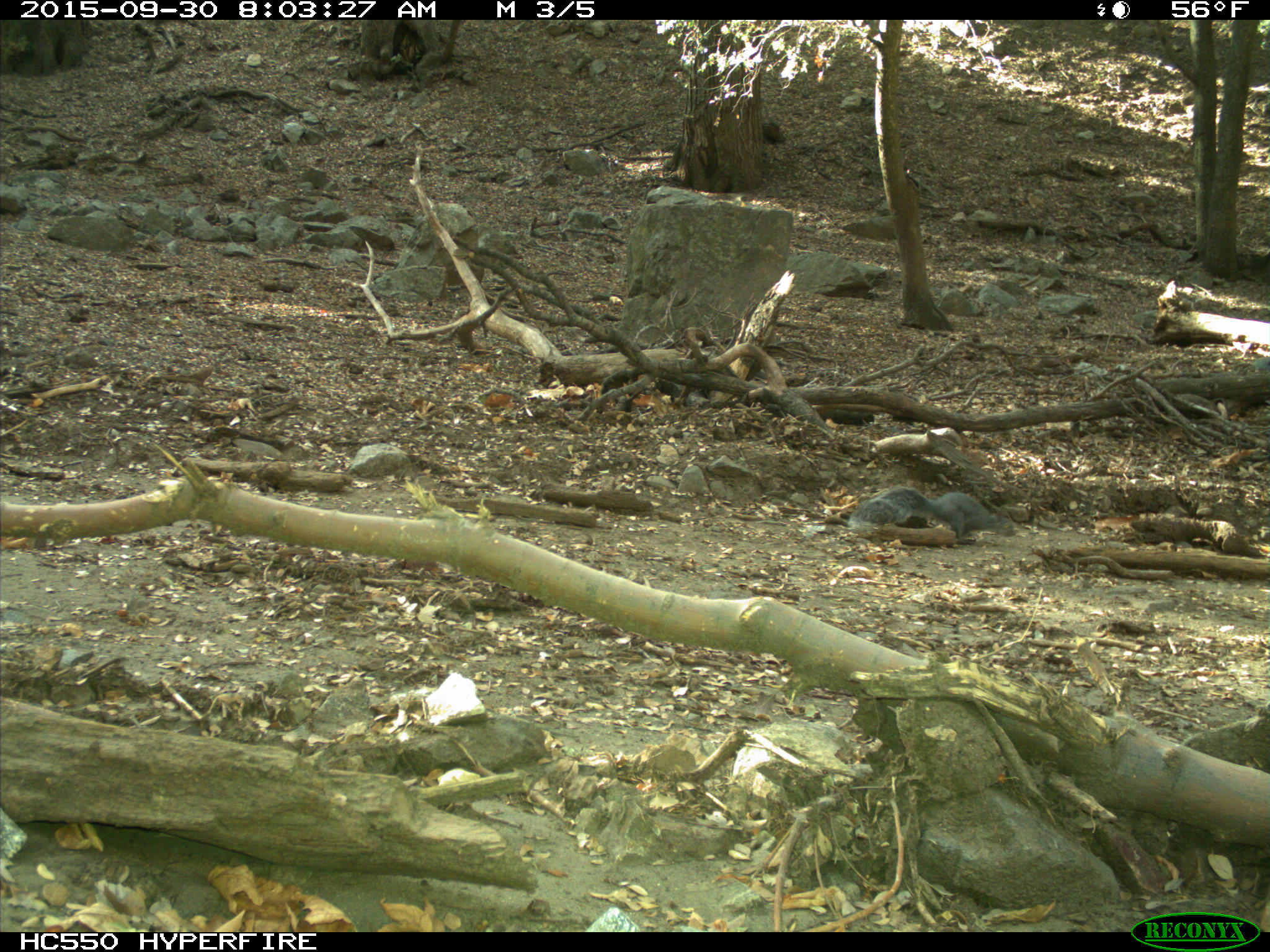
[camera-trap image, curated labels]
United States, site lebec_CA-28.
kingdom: Animalia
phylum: Chordata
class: Mammalia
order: Rodentia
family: Sciuridae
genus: Sciurus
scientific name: Sciurus carolinensis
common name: eastern gray squirrel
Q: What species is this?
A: Sciurus carolinensis (eastern gray squirrel).